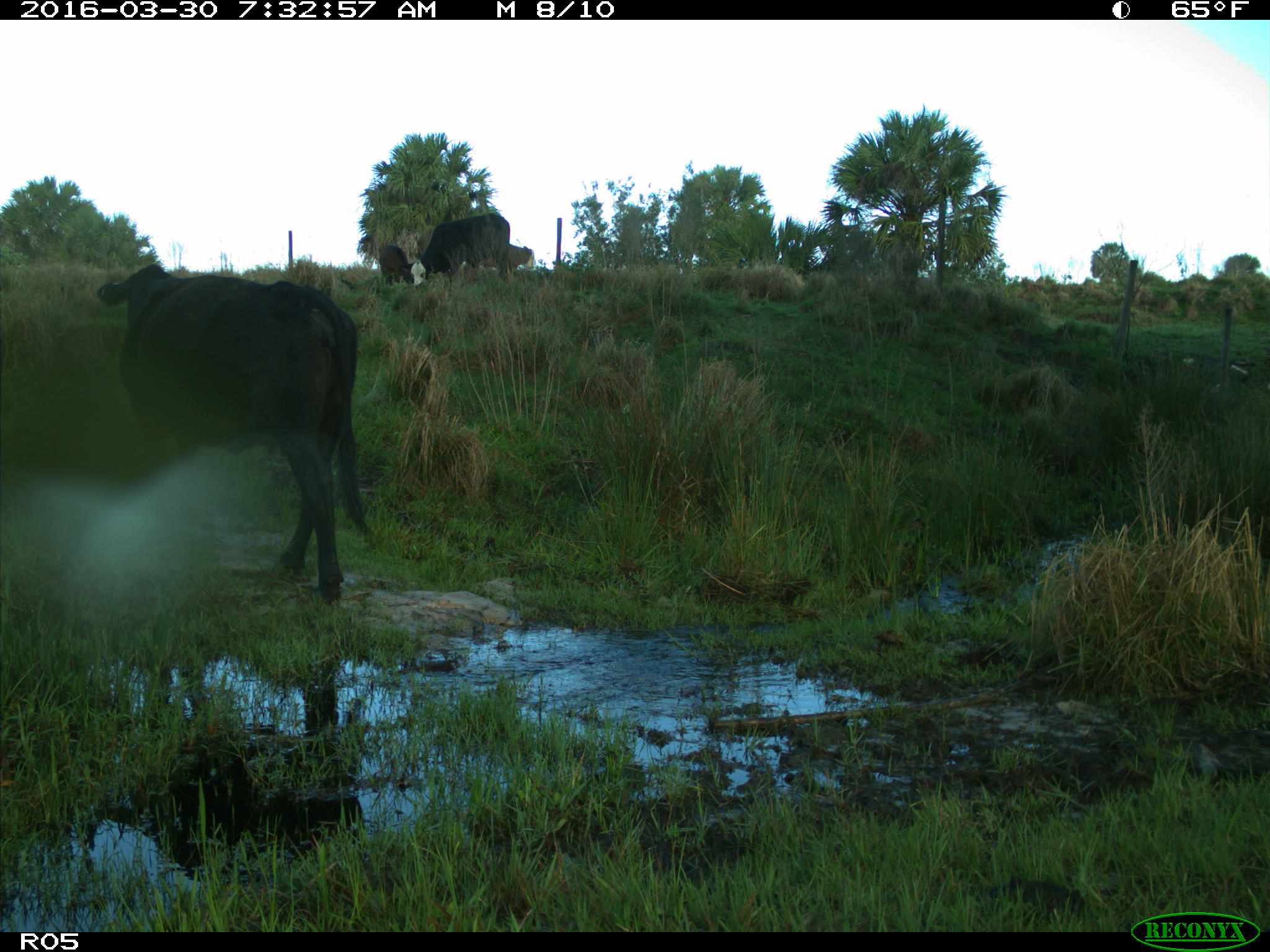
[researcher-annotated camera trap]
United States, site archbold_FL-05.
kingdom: Animalia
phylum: Chordata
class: Mammalia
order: Artiodactyla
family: Bovidae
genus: Bos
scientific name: Bos taurus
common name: domestic cow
Bos taurus (domestic cow).